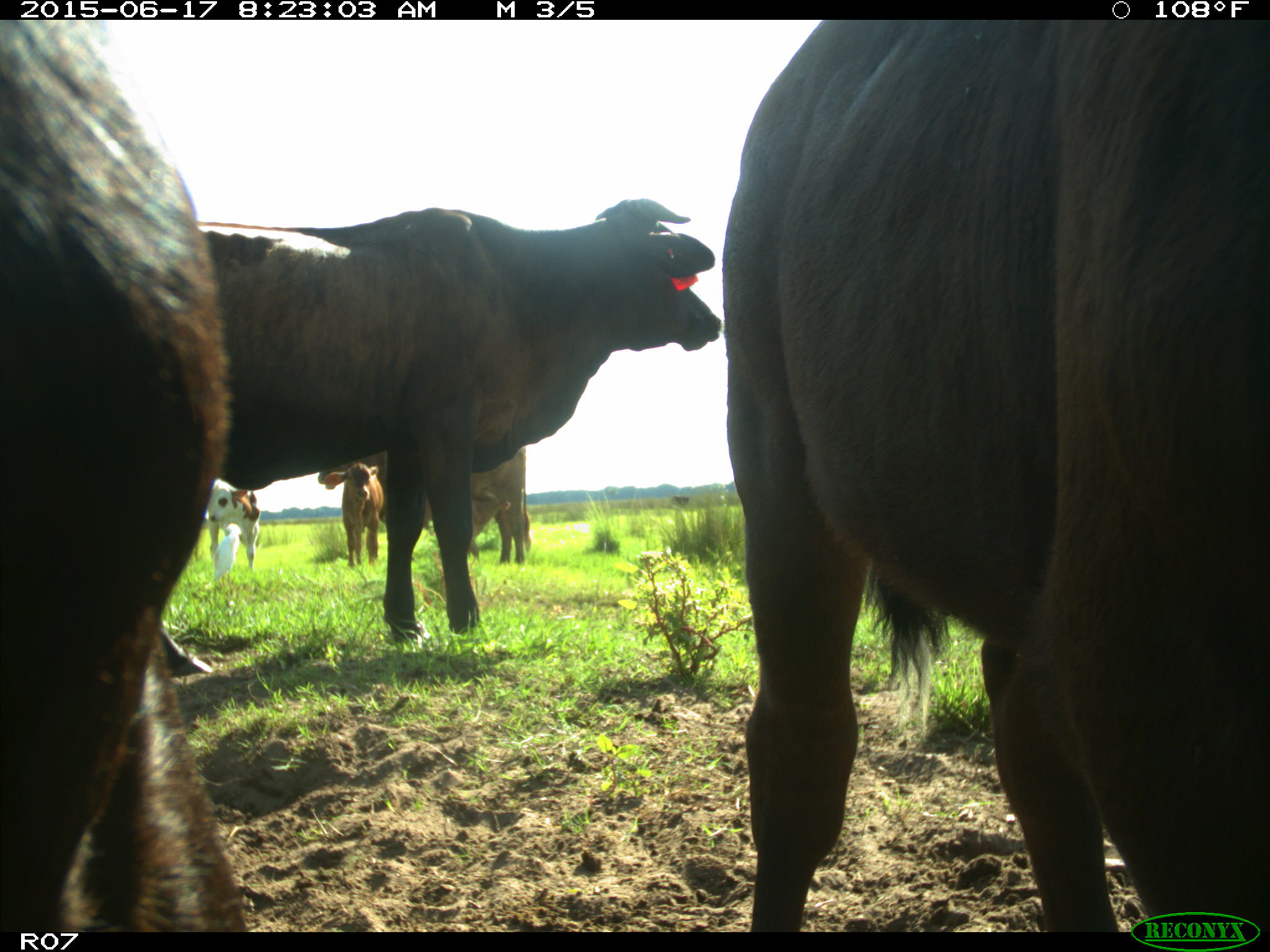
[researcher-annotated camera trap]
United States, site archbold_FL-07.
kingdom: Animalia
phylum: Chordata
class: Mammalia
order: Artiodactyla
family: Bovidae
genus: Bos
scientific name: Bos taurus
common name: domestic cow